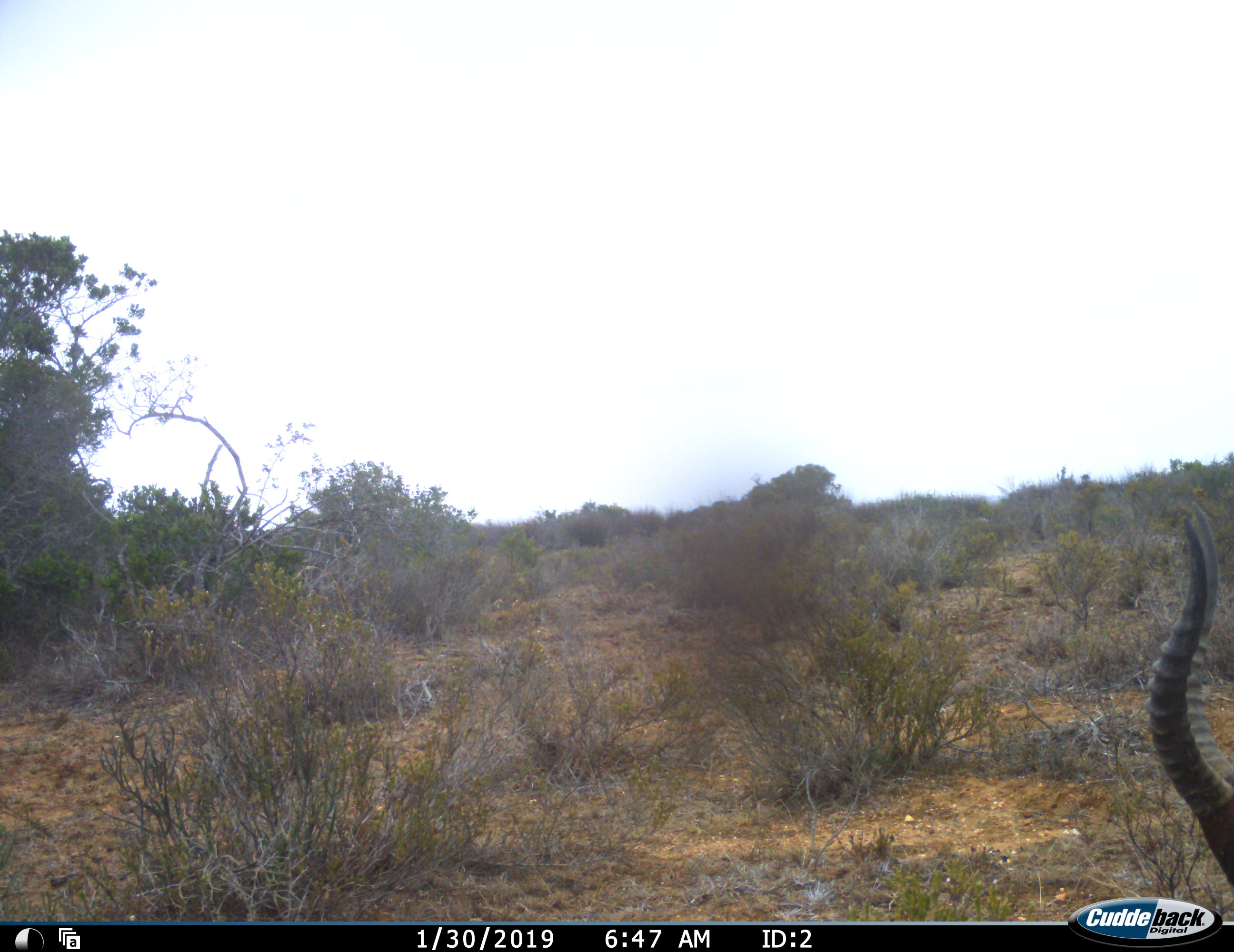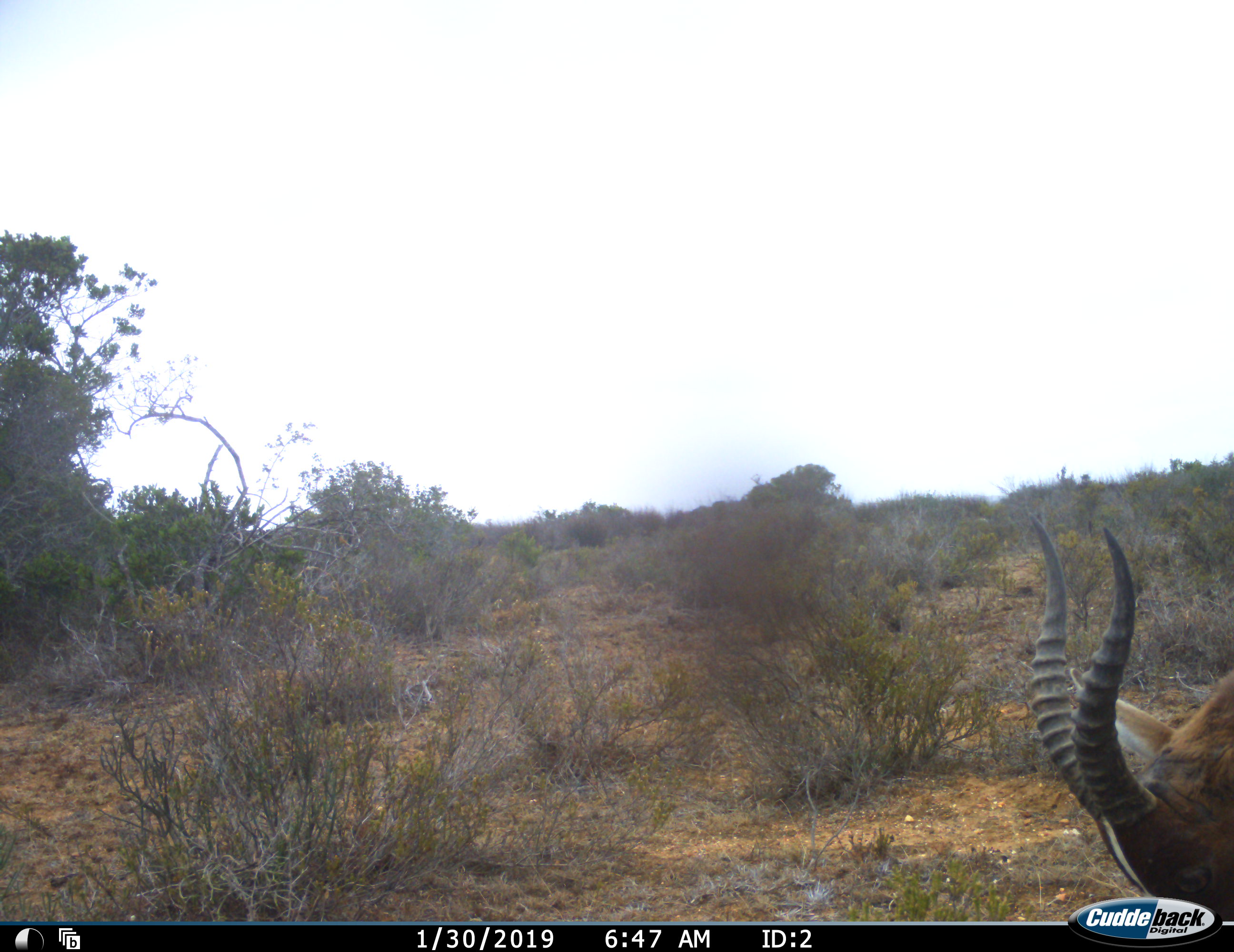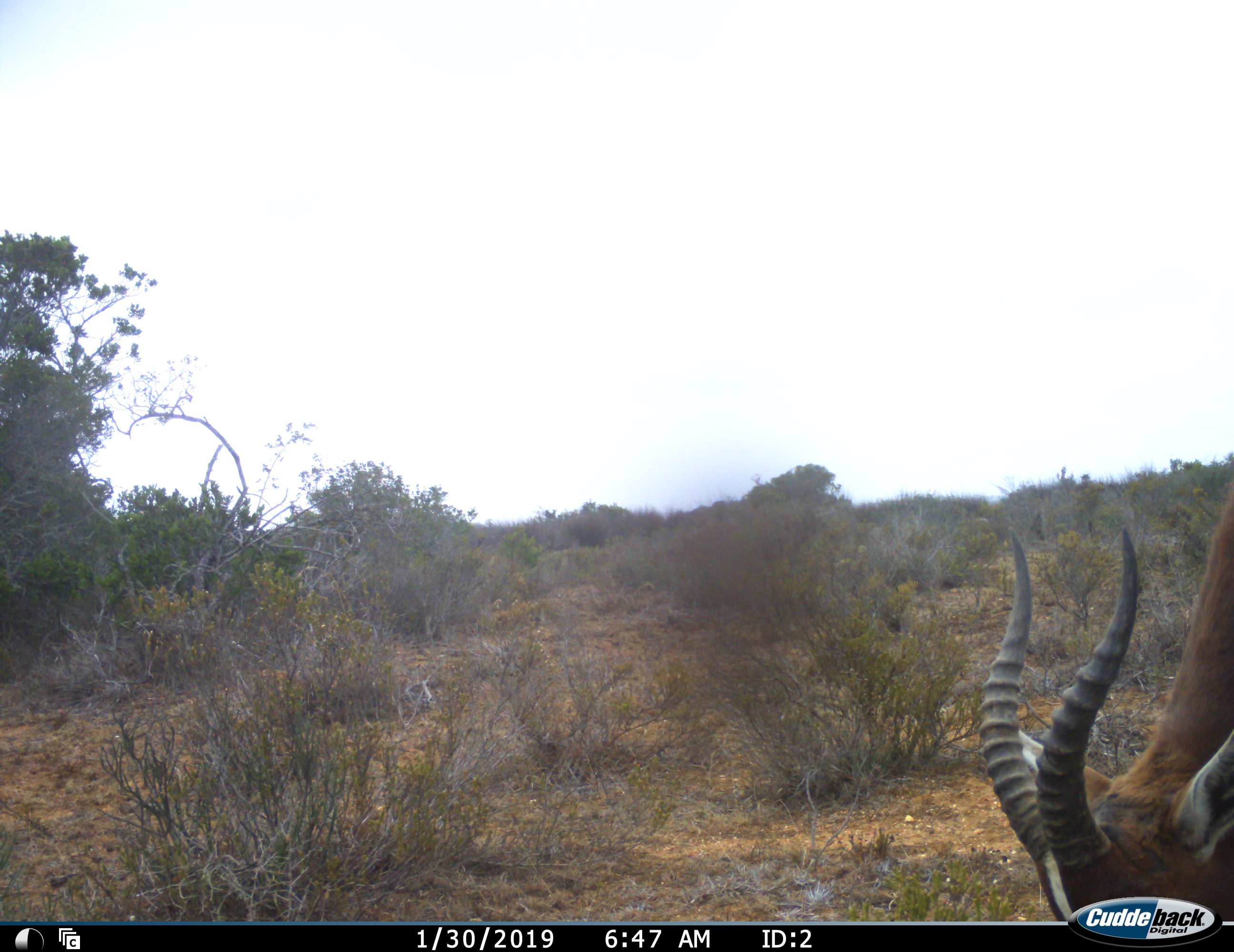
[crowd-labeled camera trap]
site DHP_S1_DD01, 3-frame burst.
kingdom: Animalia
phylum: Chordata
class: Mammalia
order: Artiodactyla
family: Bovidae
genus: Damaliscus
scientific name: Damaliscus pygargus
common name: bontebok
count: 1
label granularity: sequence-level